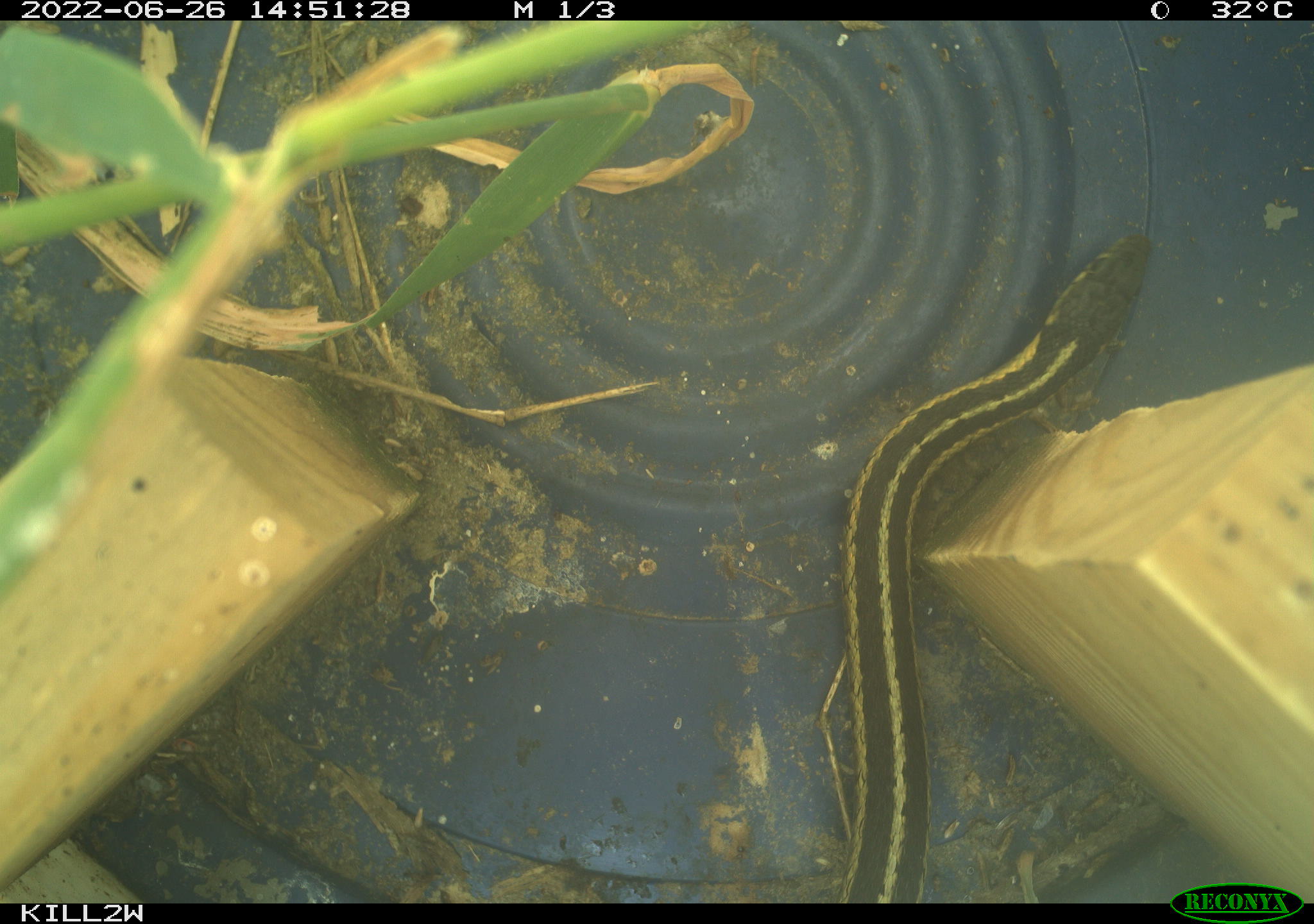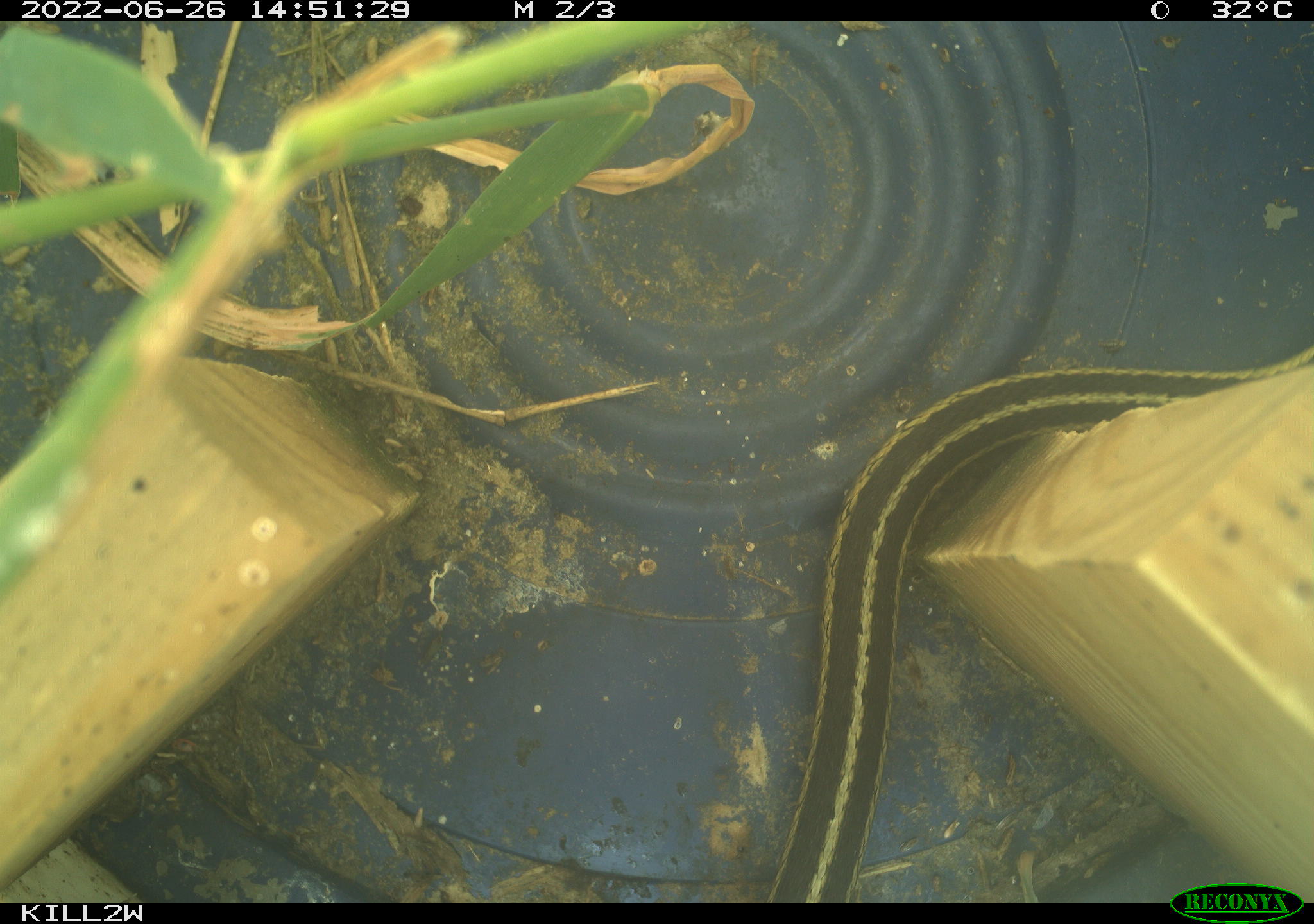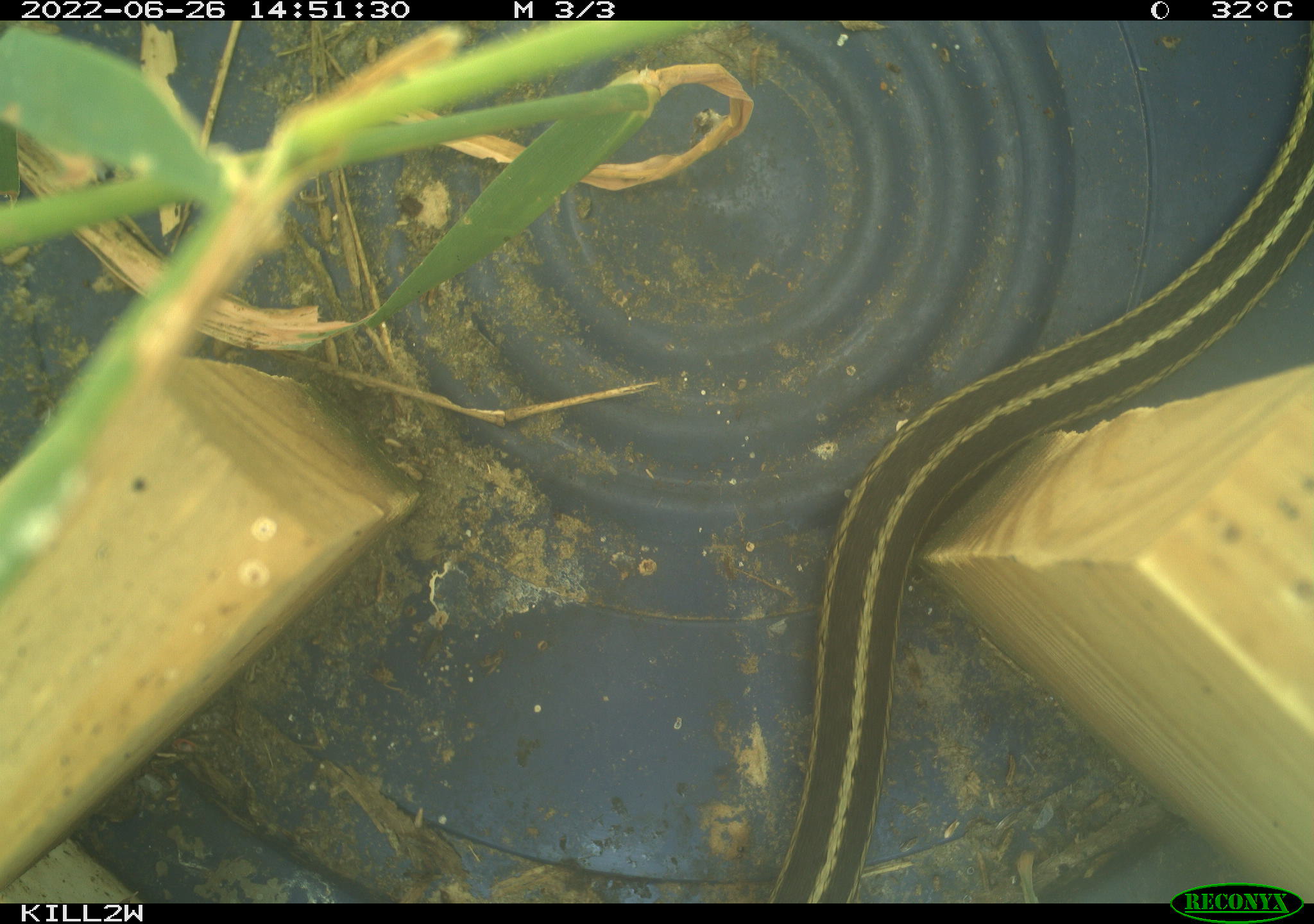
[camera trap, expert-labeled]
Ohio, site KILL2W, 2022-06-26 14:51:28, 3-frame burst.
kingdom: Animalia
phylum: Chordata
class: Reptilia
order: Squamata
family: Colubridae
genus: Thamnophis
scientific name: Thamnophis sirtalis sirtalis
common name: eastern gartersnake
Eastern gartersnake (Thamnophis sirtalis sirtalis).